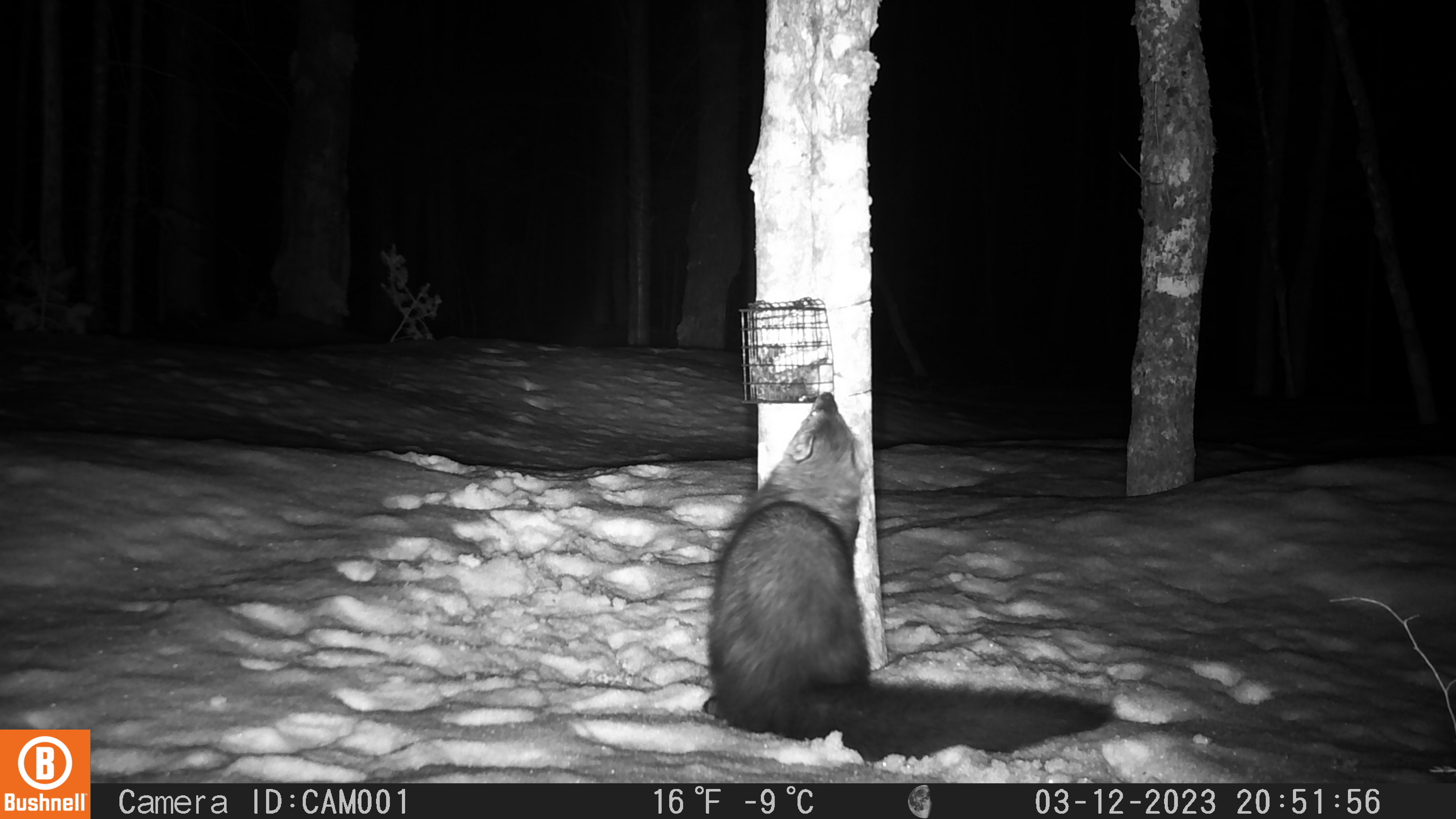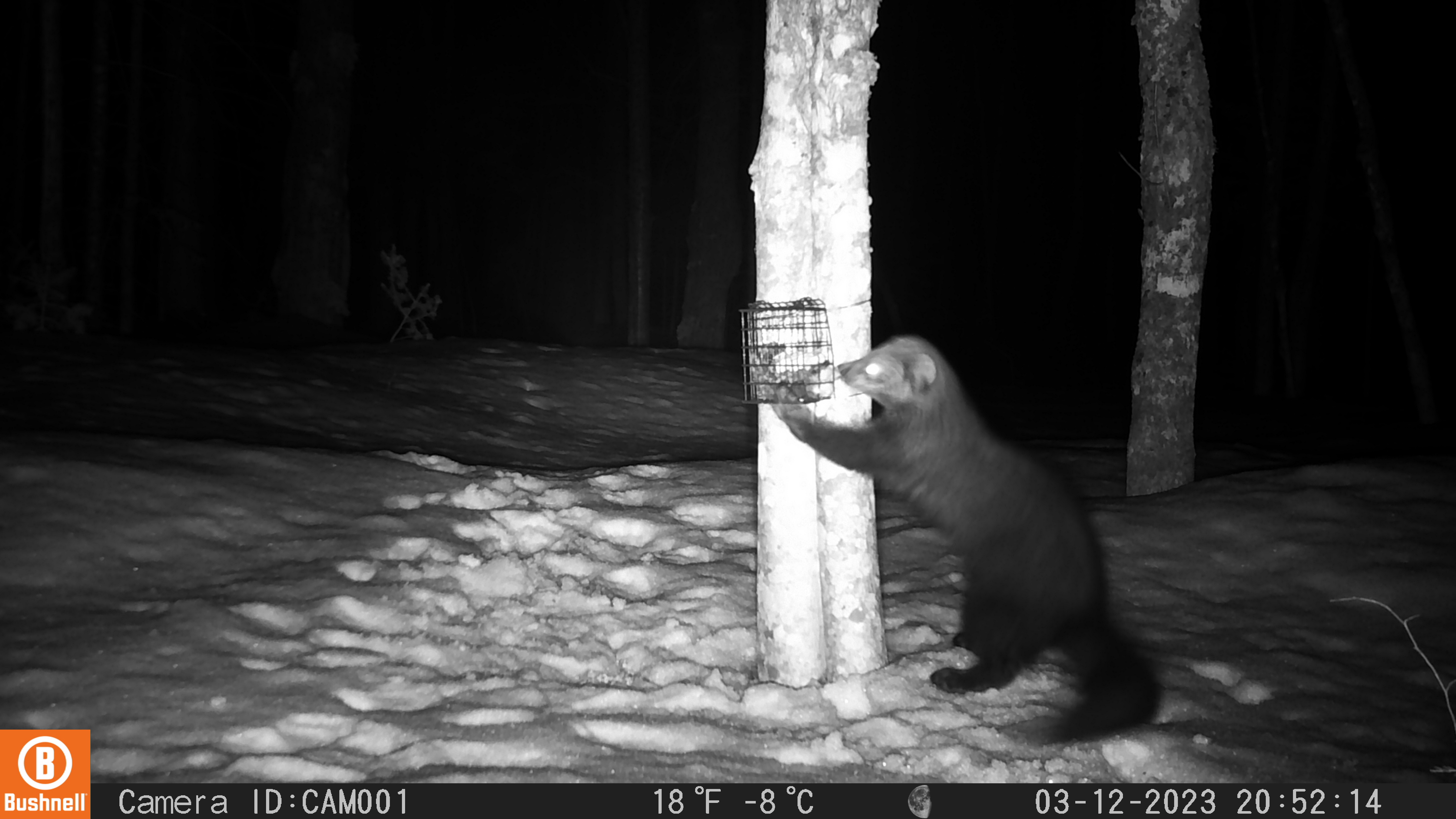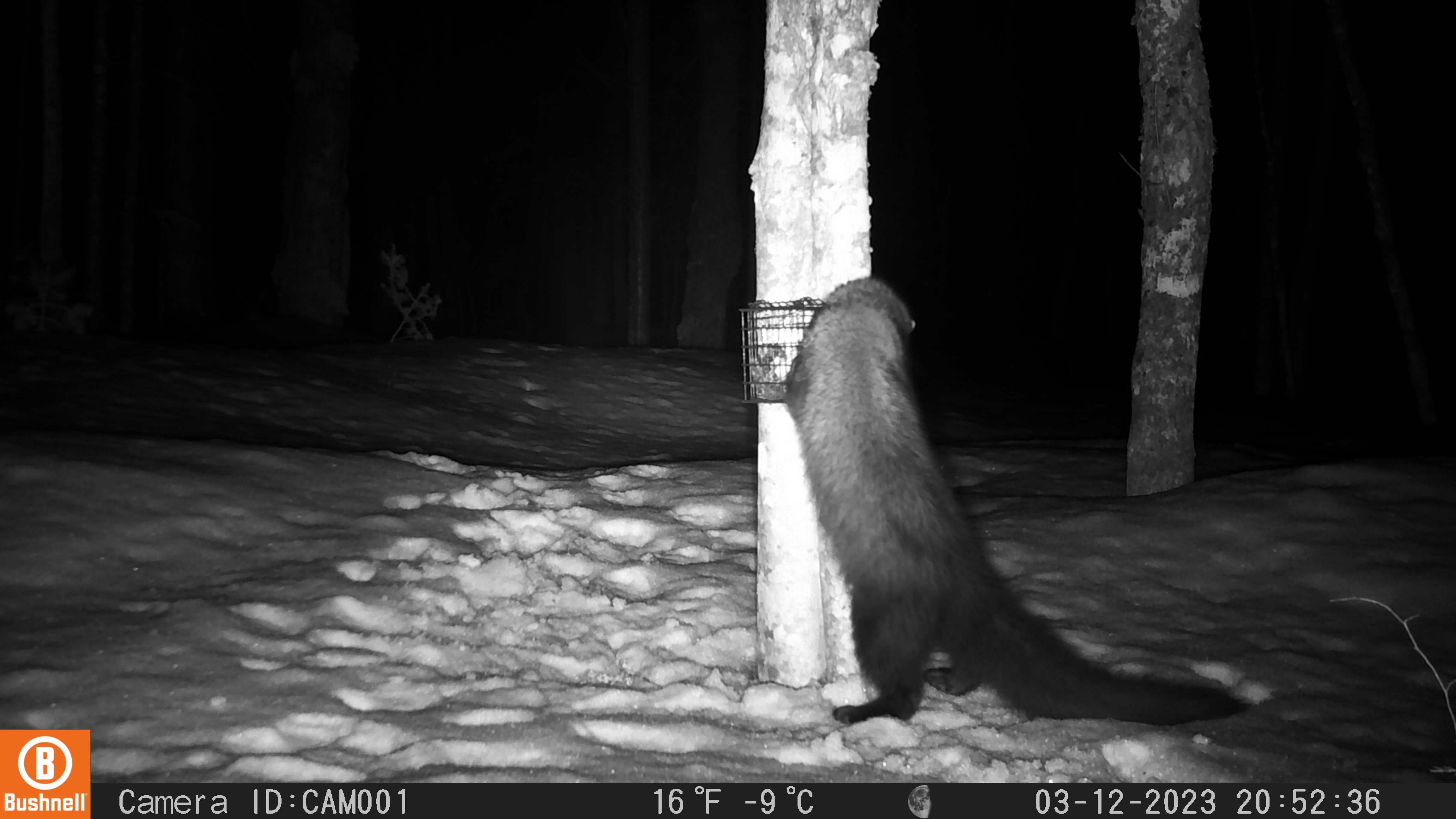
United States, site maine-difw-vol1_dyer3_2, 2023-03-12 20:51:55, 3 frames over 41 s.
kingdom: Animalia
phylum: Chordata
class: Mammalia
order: Carnivora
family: Mustelidae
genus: Pekania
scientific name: Pekania pennanti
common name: fisher